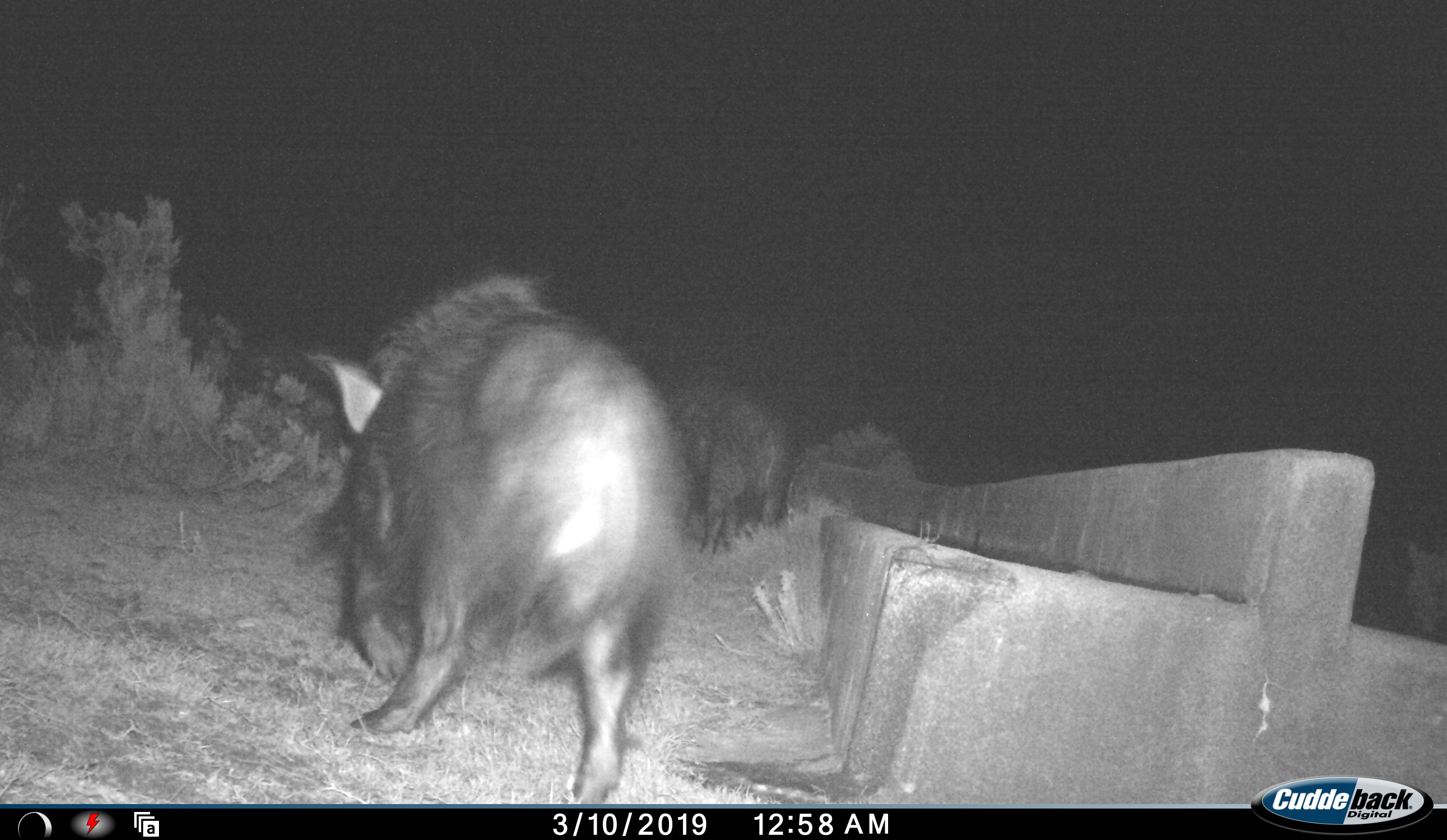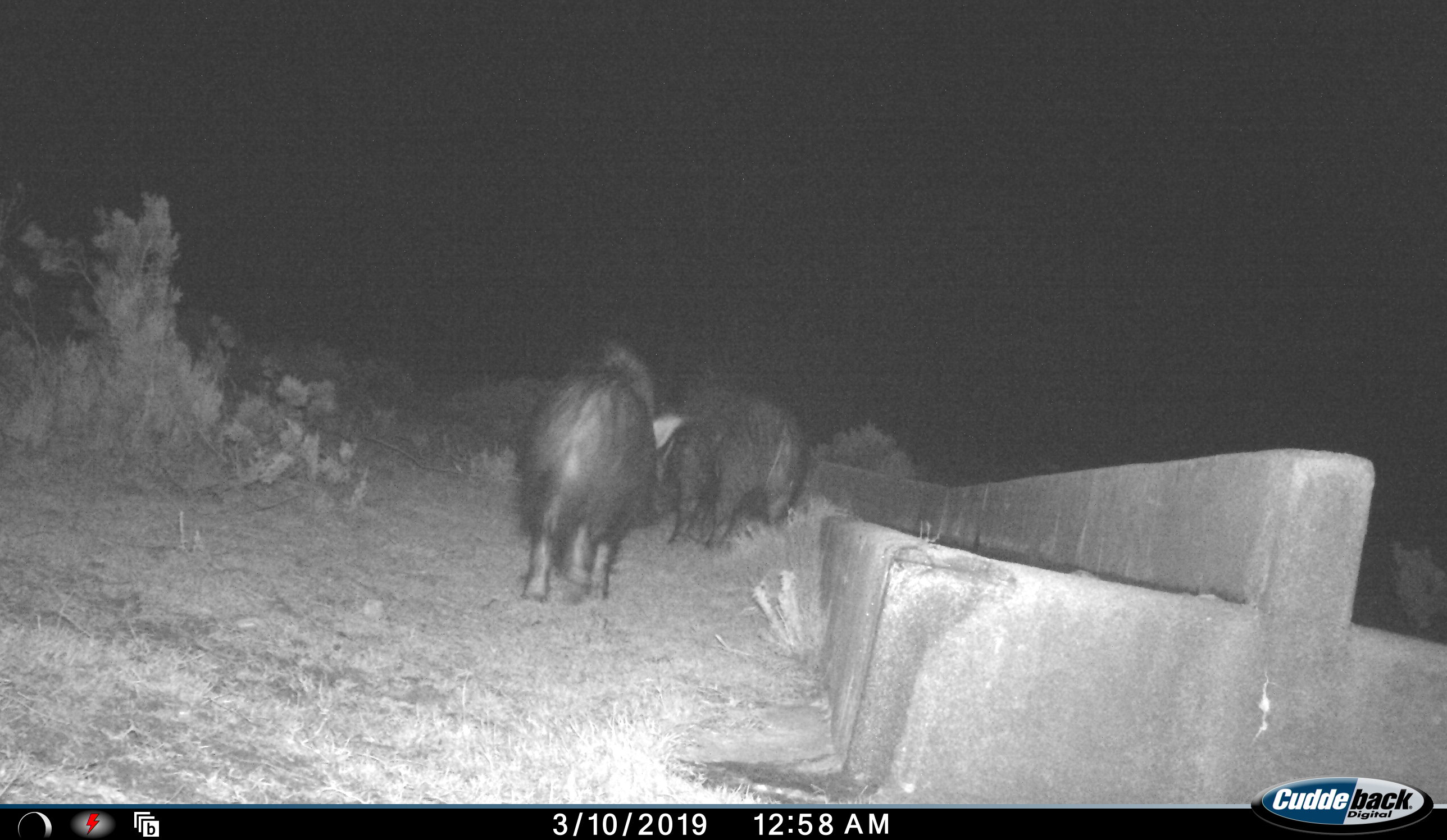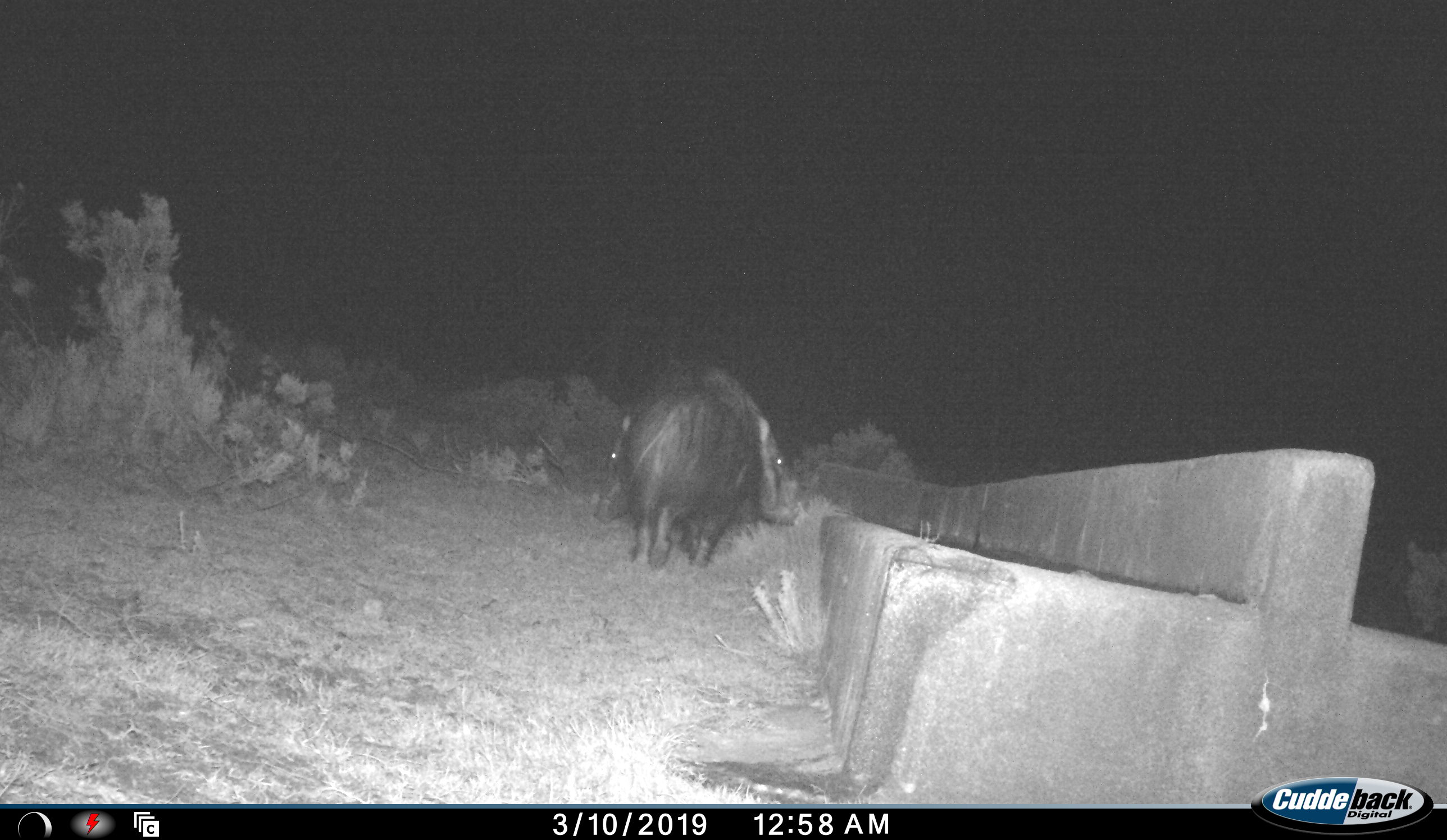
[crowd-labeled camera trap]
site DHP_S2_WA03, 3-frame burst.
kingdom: Animalia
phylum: Chordata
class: Mammalia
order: Artiodactyla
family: Suidae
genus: Potamochoerus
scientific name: Potamochoerus larvatus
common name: bushpig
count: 2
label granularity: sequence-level